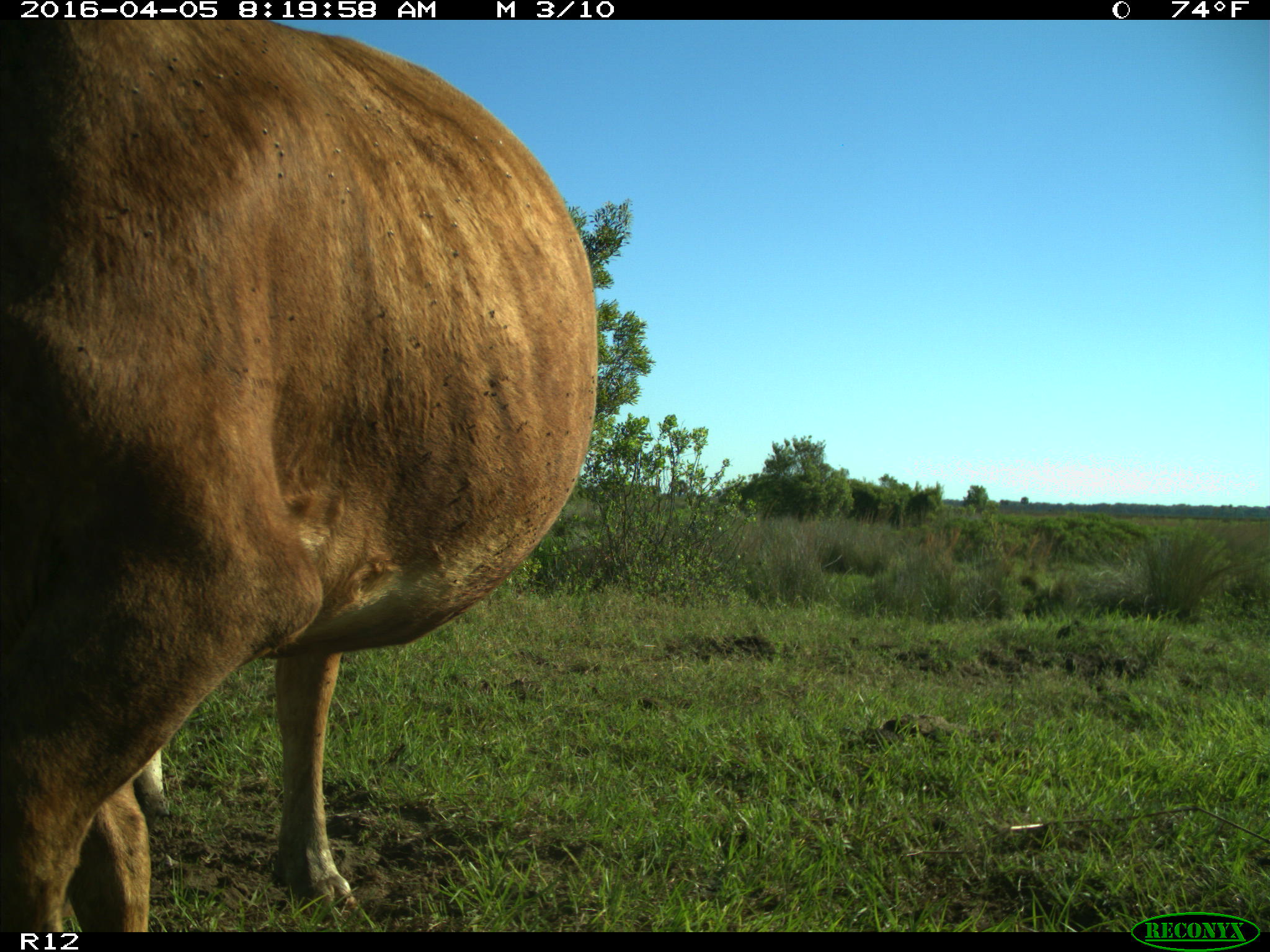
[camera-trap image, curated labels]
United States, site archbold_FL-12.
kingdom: Animalia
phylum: Chordata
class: Mammalia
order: Artiodactyla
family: Bovidae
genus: Bos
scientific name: Bos taurus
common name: domestic cow